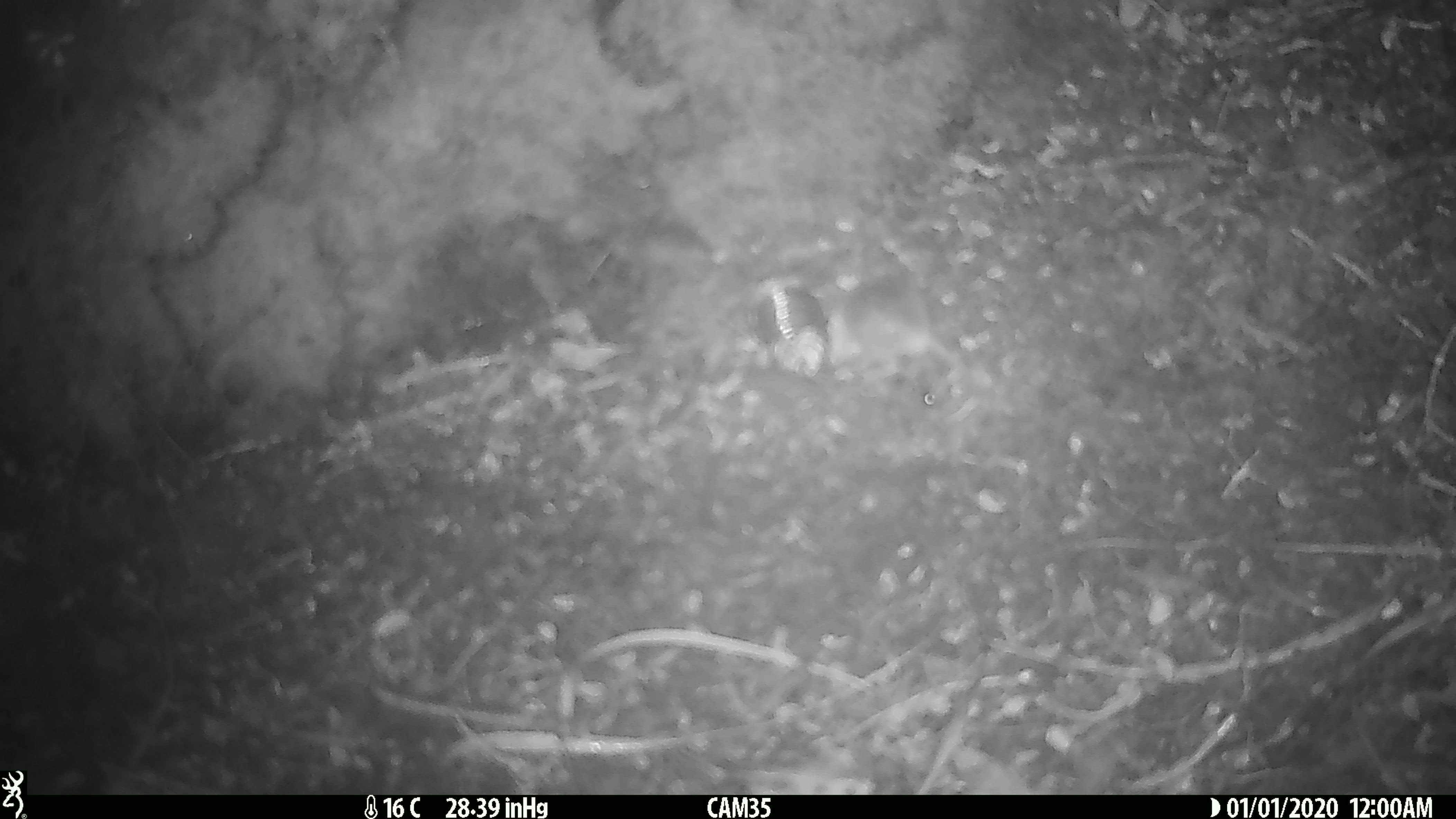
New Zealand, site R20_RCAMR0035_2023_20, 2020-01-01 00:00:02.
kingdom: Animalia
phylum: Chordata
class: Mammalia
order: Rodentia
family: Muridae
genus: Mus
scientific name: Mus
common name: mouse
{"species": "mouse (Mus)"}